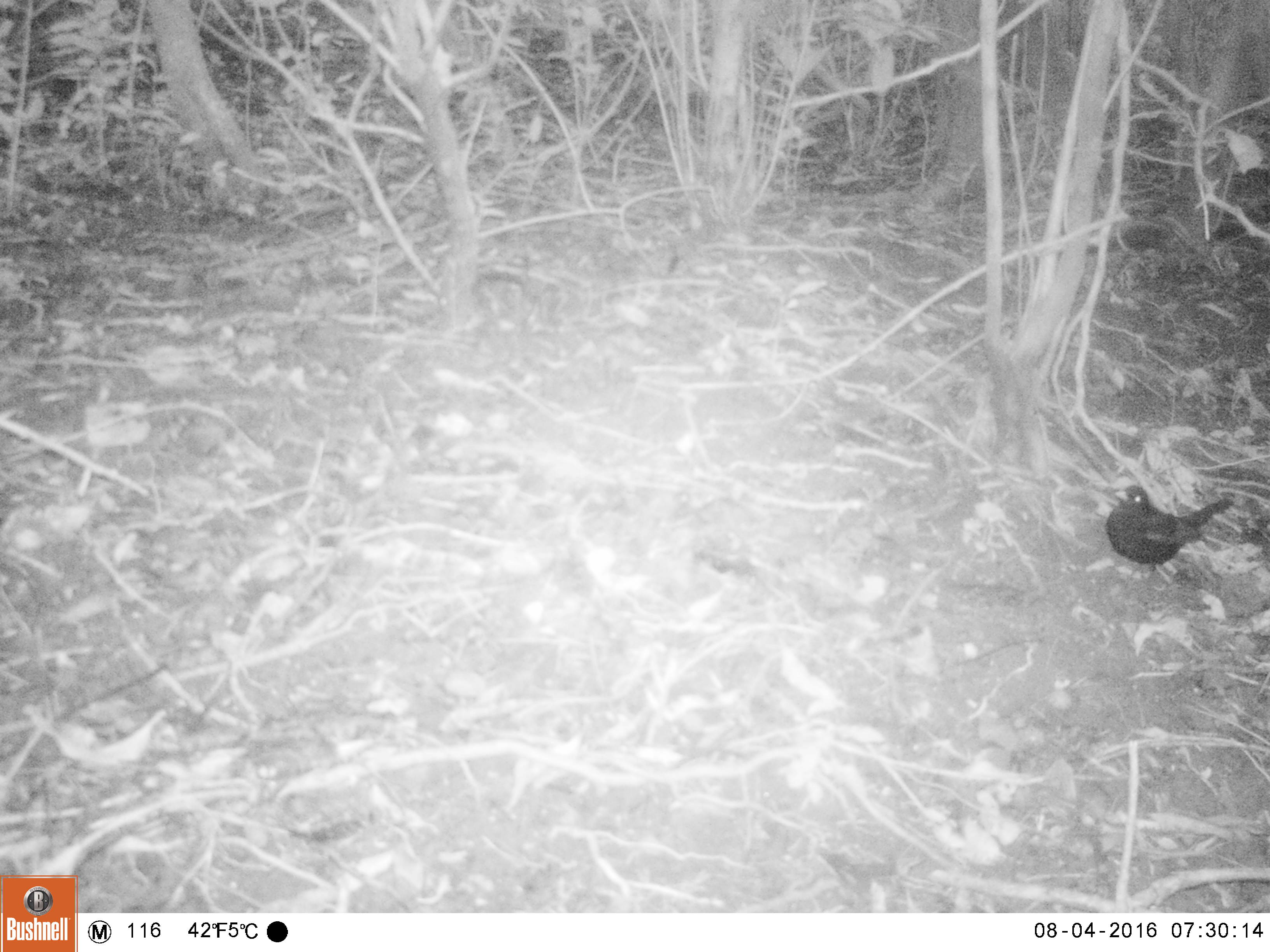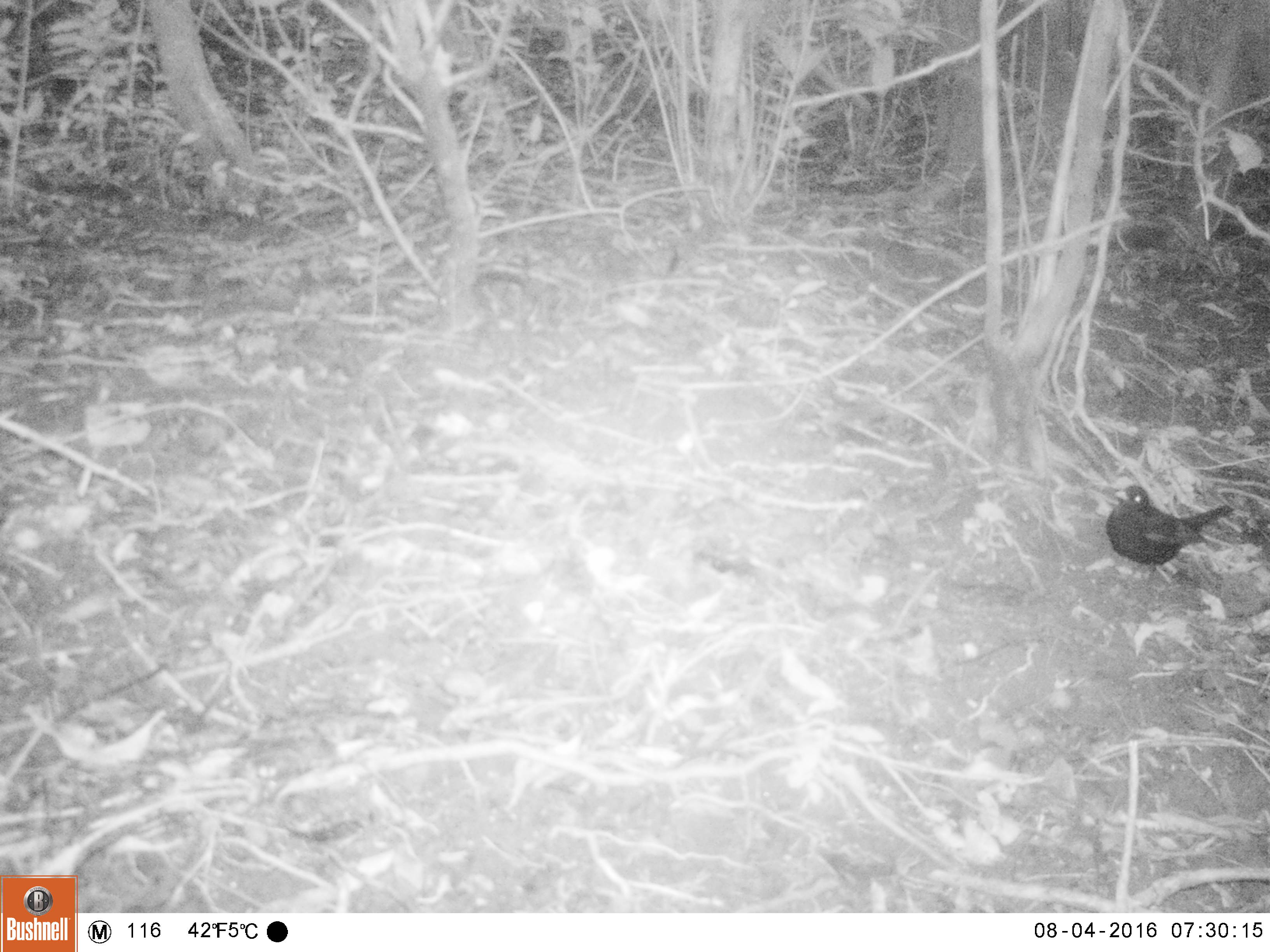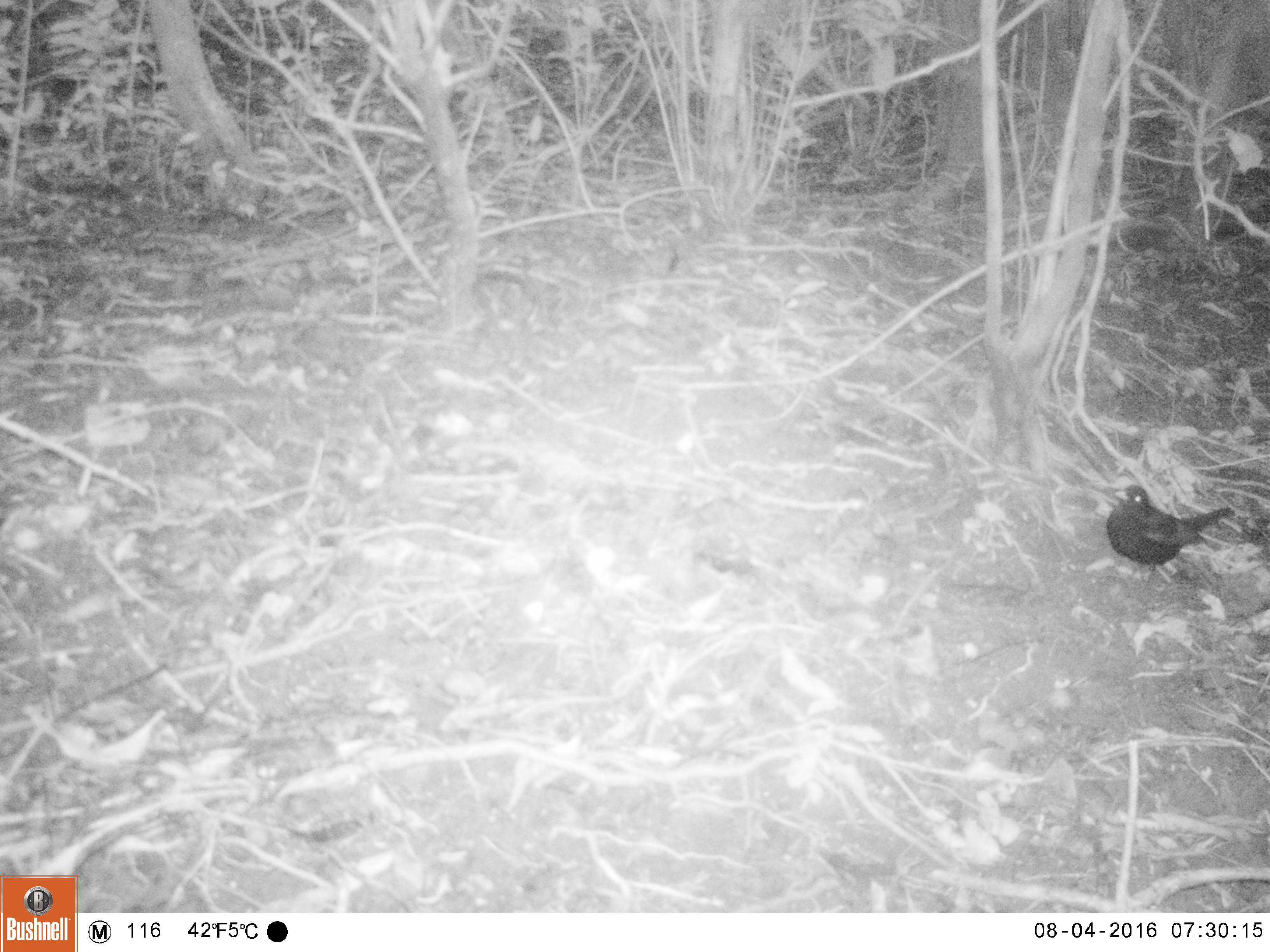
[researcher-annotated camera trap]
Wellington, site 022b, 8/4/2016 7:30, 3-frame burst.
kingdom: Animalia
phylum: Chordata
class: Aves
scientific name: Aves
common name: bird